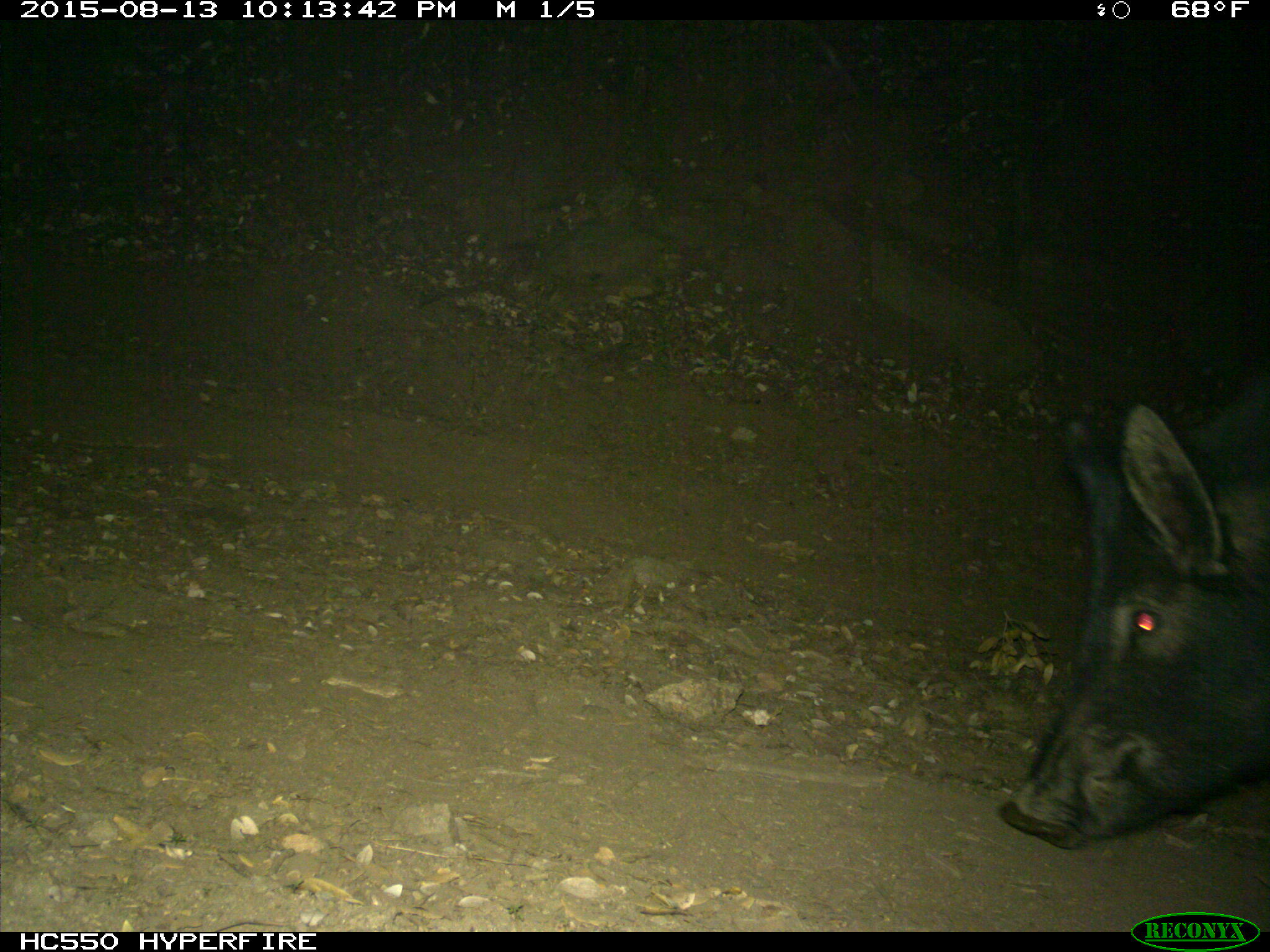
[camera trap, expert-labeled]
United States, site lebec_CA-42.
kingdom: Animalia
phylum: Chordata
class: Mammalia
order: Artiodactyla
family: Suidae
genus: Sus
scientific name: Sus scrofa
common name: wild boar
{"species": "Sus scrofa (wild boar)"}